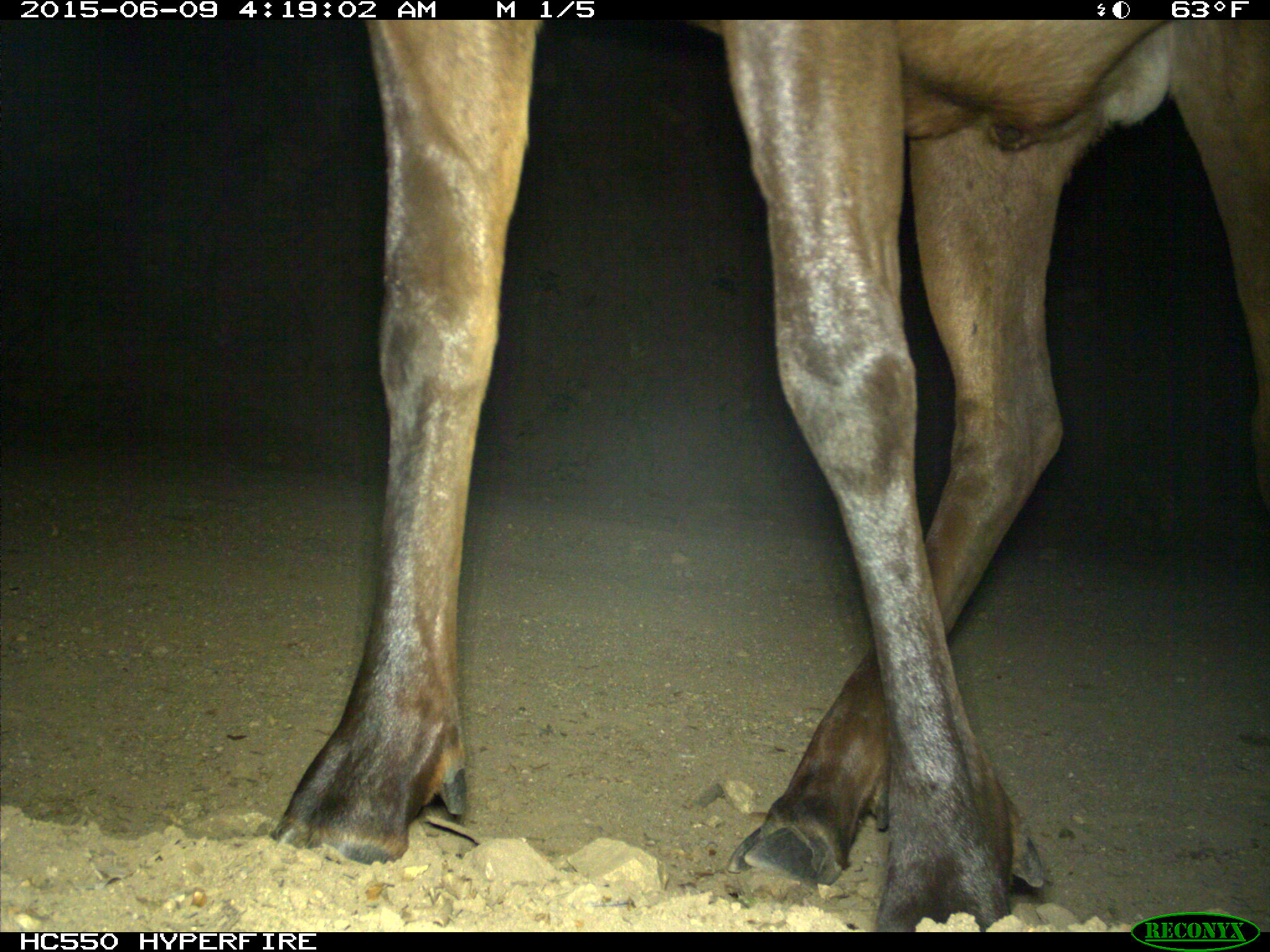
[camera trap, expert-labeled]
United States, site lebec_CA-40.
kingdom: Animalia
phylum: Chordata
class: Mammalia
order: Artiodactyla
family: Cervidae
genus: Cervus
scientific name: Cervus canadensis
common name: elk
Cervus canadensis (elk).